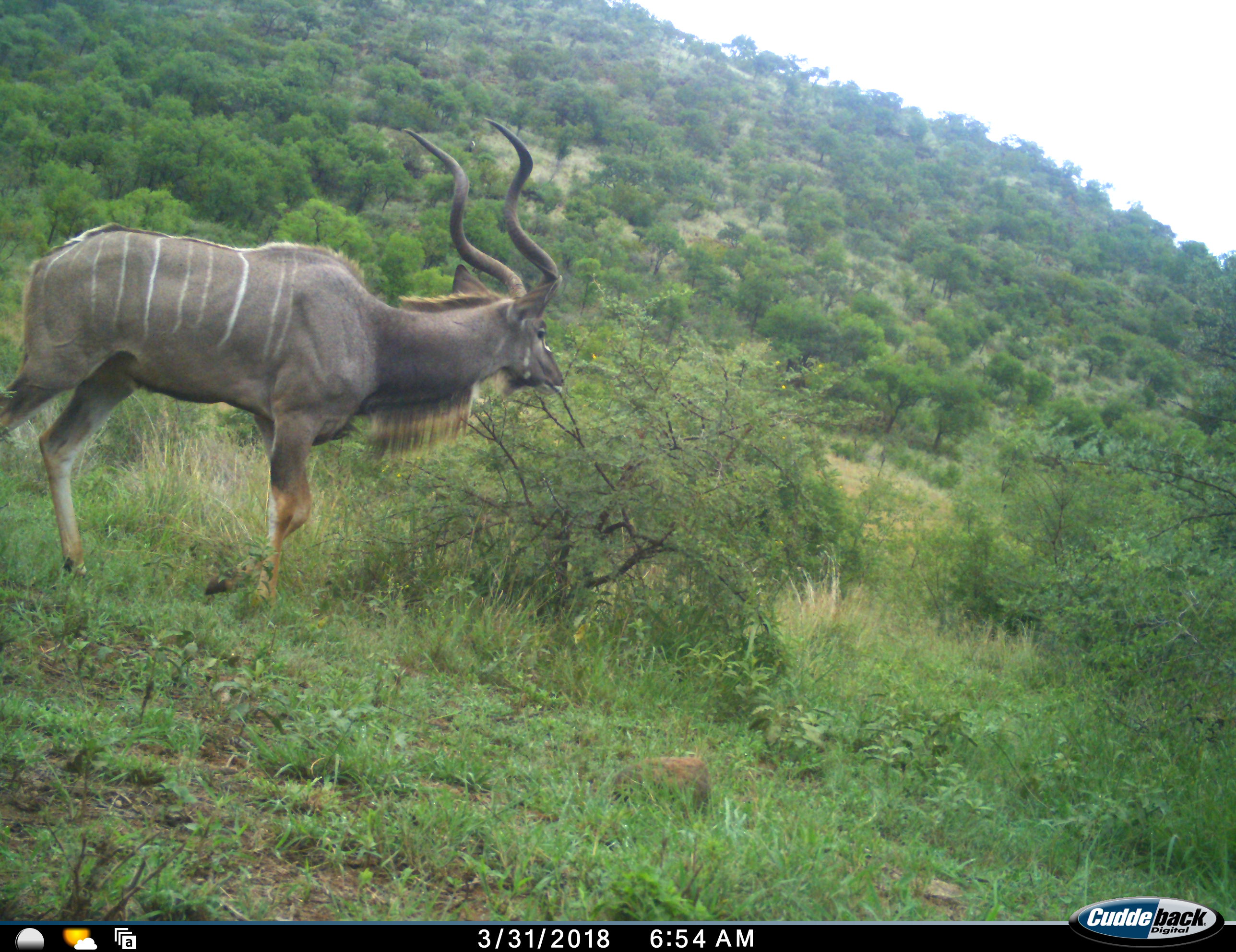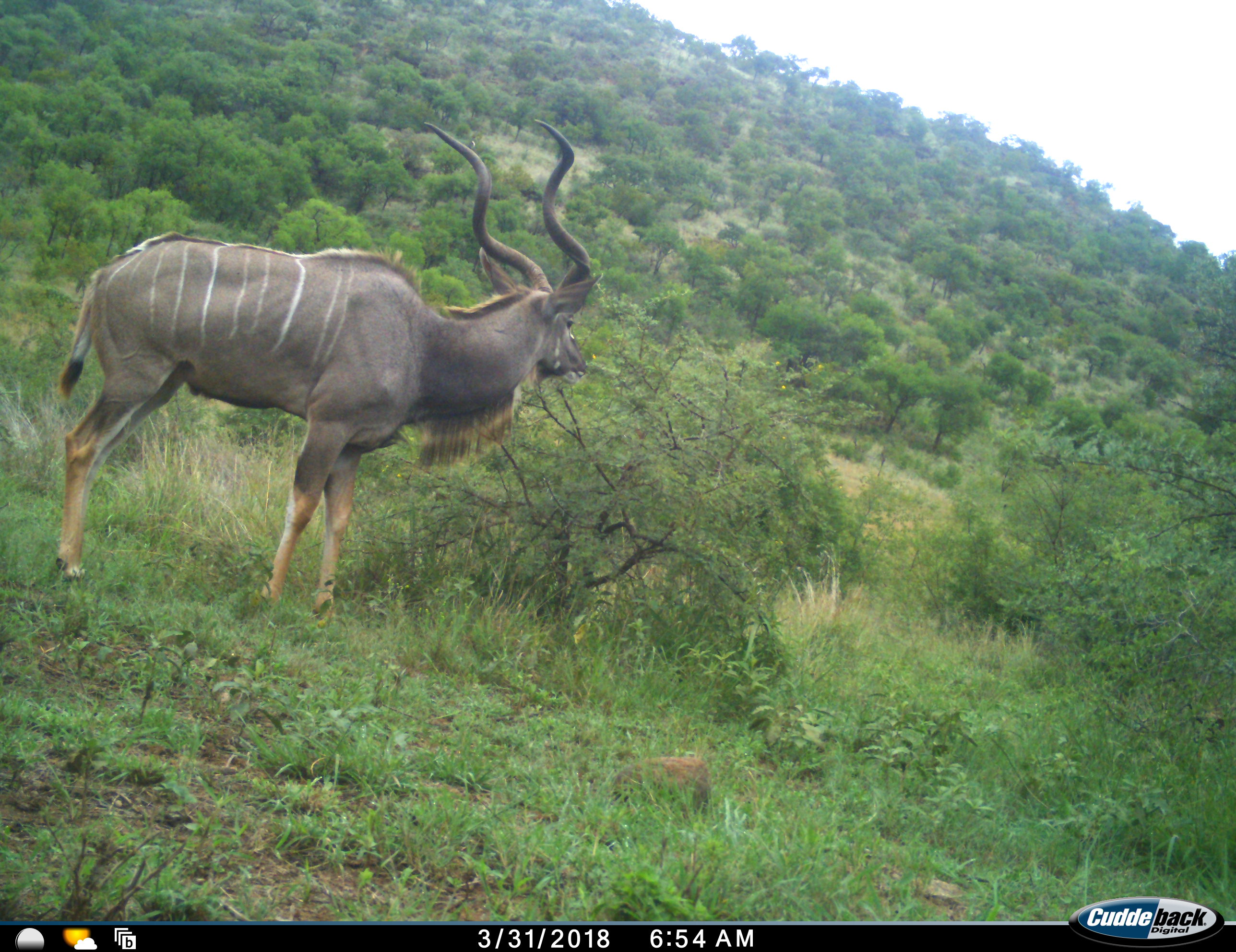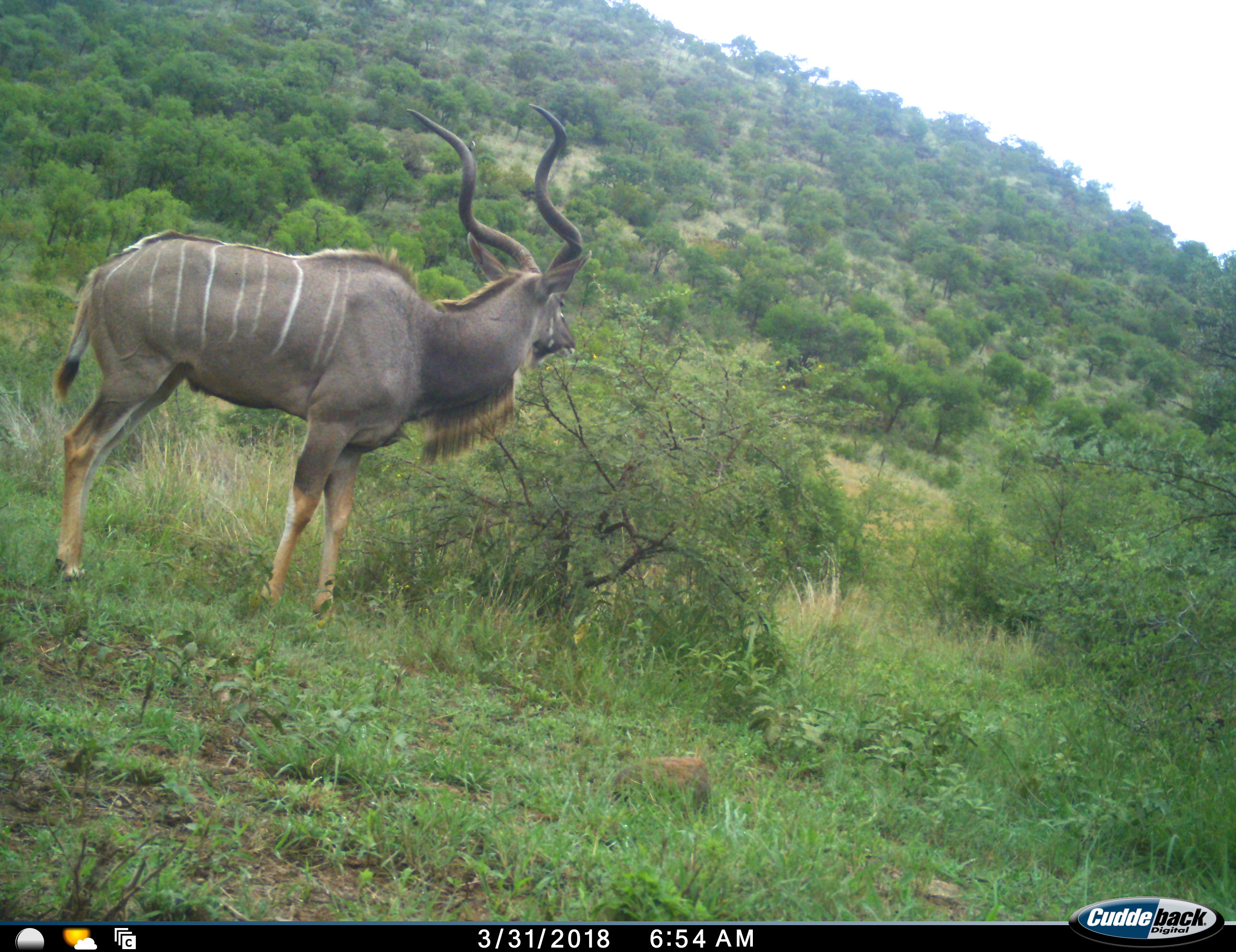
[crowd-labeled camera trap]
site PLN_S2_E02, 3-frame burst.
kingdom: Animalia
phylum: Chordata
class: Mammalia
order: Artiodactyla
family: Bovidae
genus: Tragelaphus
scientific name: Tragelaphus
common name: kudu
Kudu (Tragelaphus), count 1. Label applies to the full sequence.